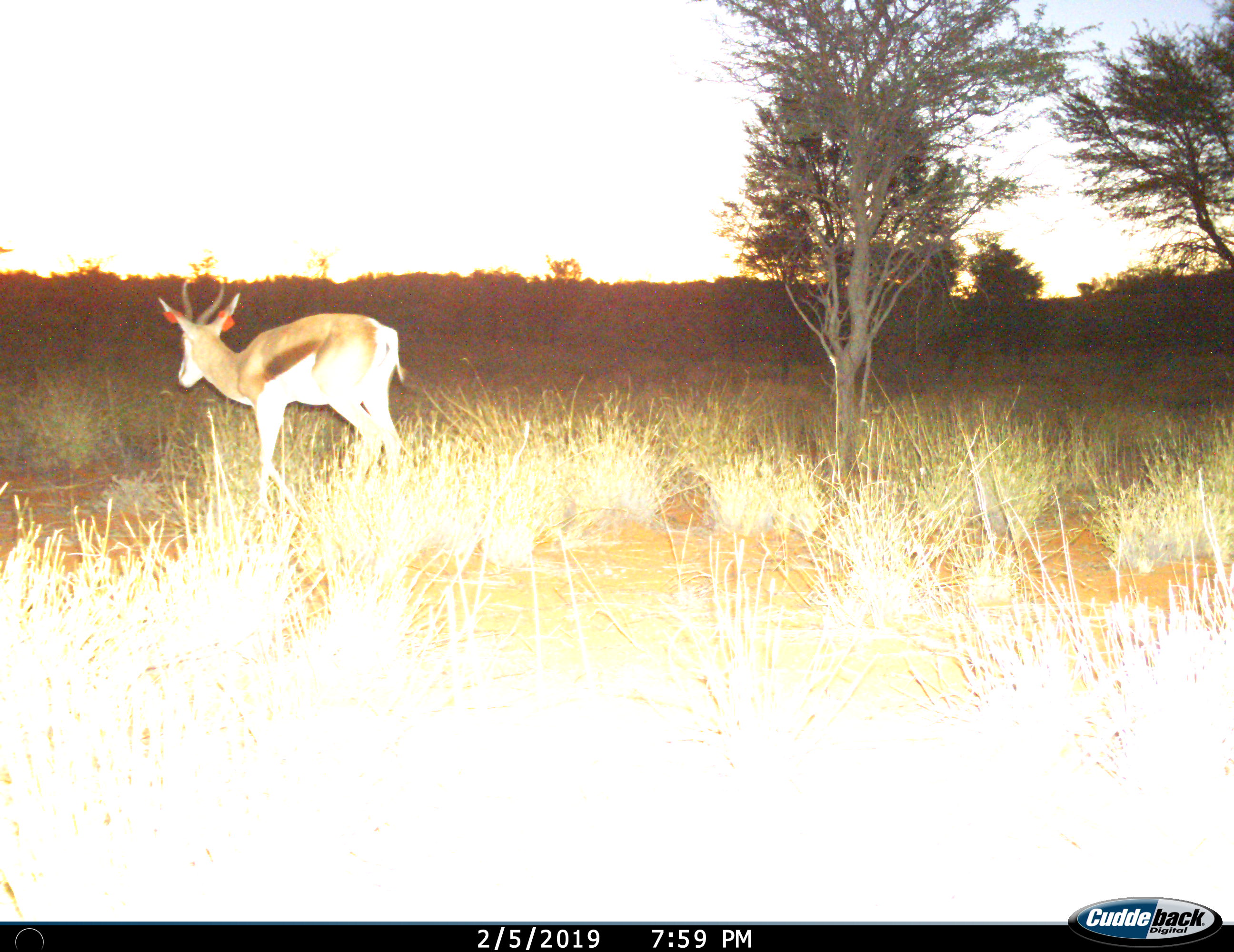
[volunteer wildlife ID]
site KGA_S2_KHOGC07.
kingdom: Animalia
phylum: Chordata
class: Mammalia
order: Artiodactyla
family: Bovidae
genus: Antidorcas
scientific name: Antidorcas marsupialis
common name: springbok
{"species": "springbok (Antidorcas marsupialis)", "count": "1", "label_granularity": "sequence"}